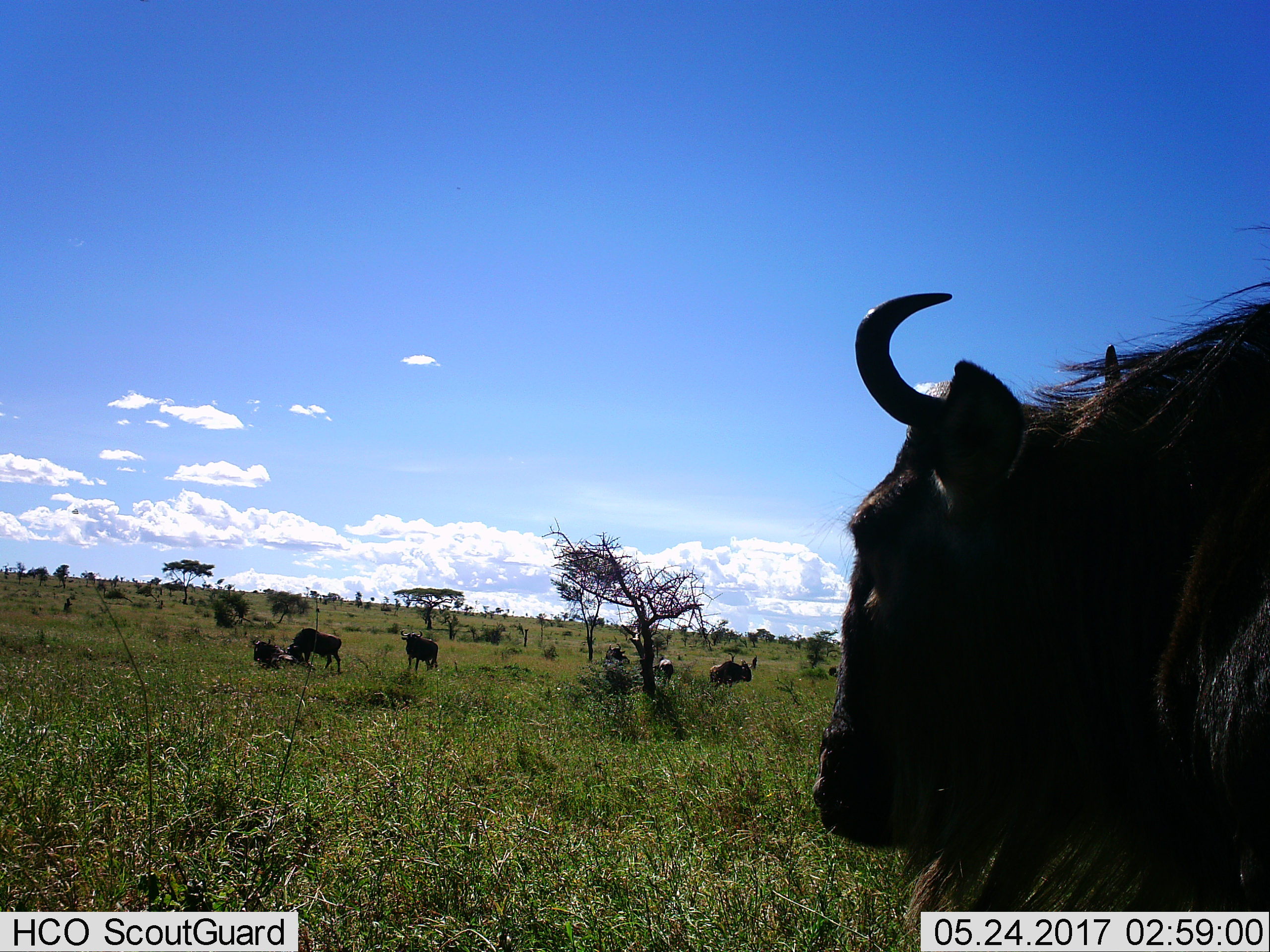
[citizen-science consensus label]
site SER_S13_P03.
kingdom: Animalia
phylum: Chordata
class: Mammalia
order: Artiodactyla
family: Bovidae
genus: Connochaetes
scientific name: Connochaetes taurinus taurinus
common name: blue wildebeest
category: wildebeestblue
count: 7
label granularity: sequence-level